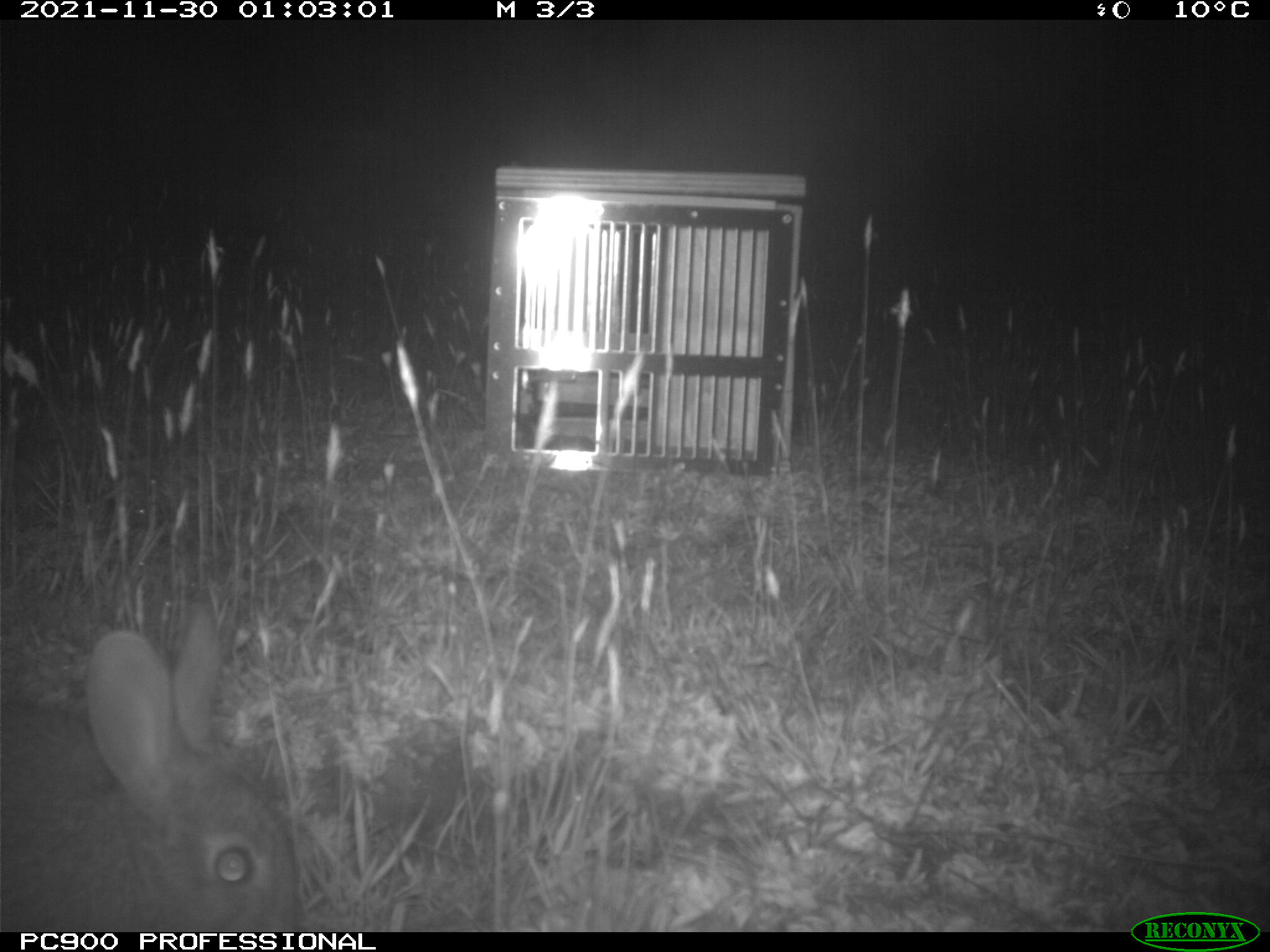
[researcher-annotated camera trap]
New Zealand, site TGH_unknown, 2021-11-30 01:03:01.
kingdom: Animalia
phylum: Chordata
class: Mammalia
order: Lagomorpha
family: Leporidae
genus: Oryctolagus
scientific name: Oryctolagus cuniculus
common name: european rabbit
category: rabbit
Rabbit (european rabbit) (Oryctolagus cuniculus).